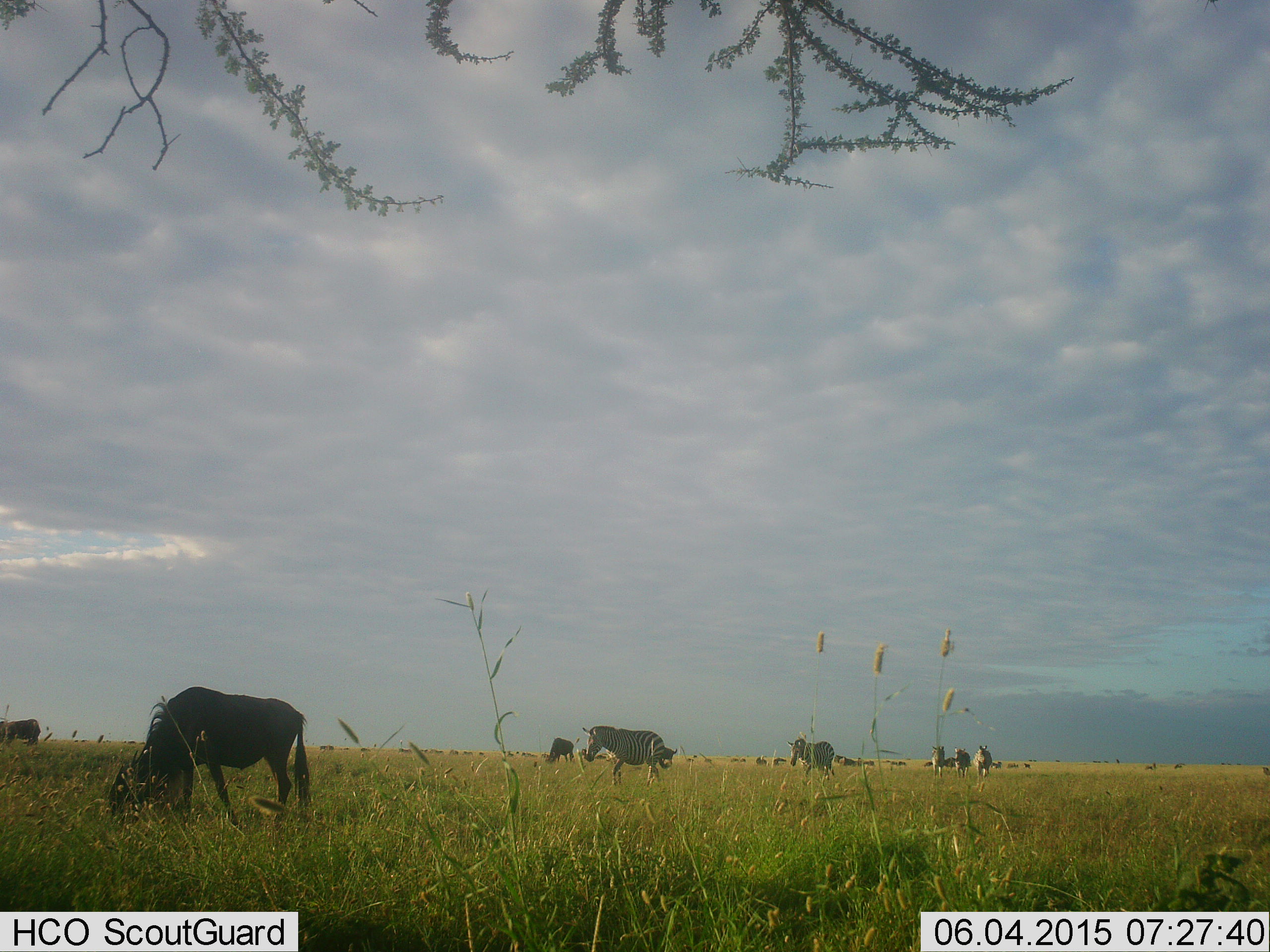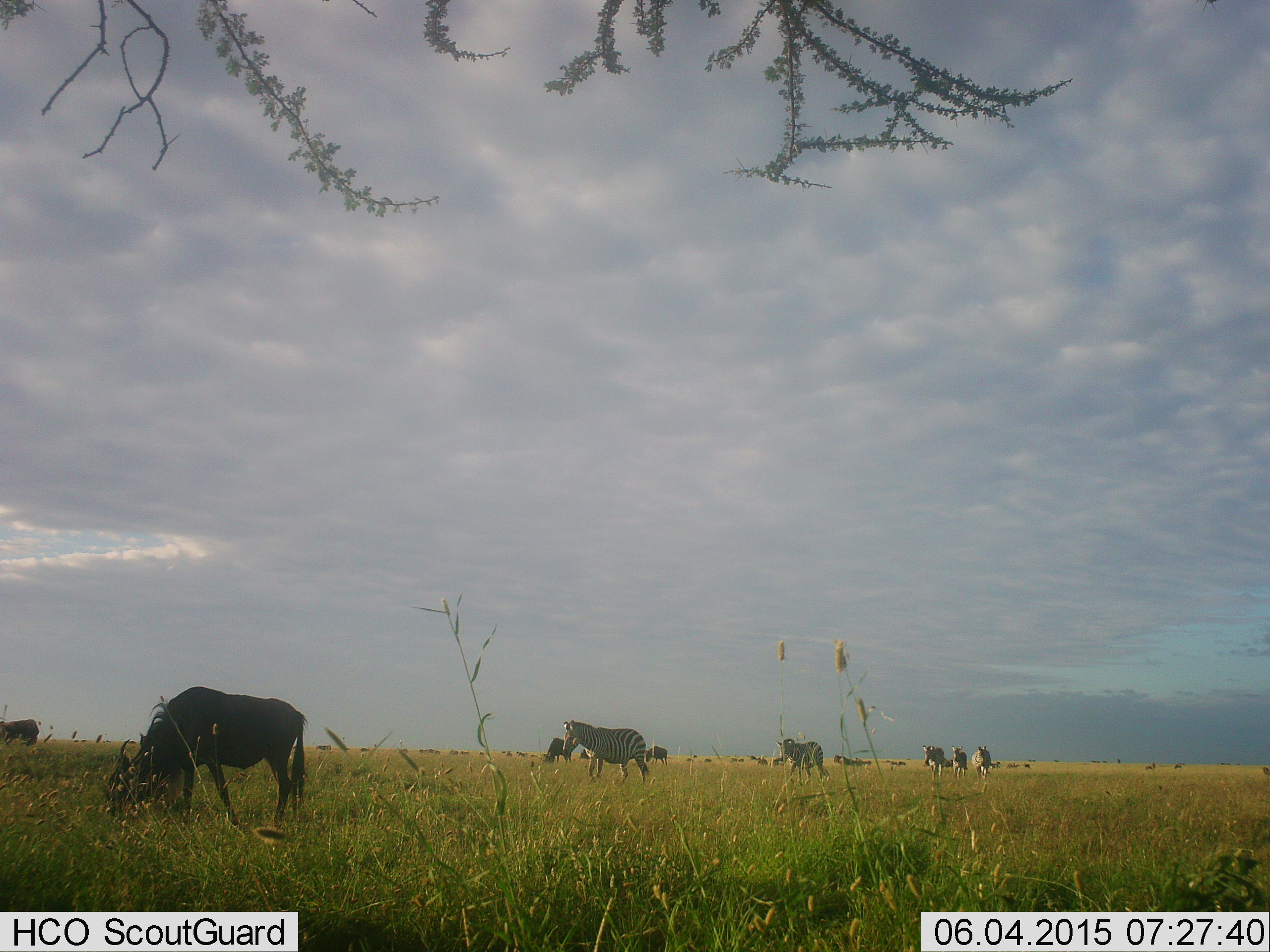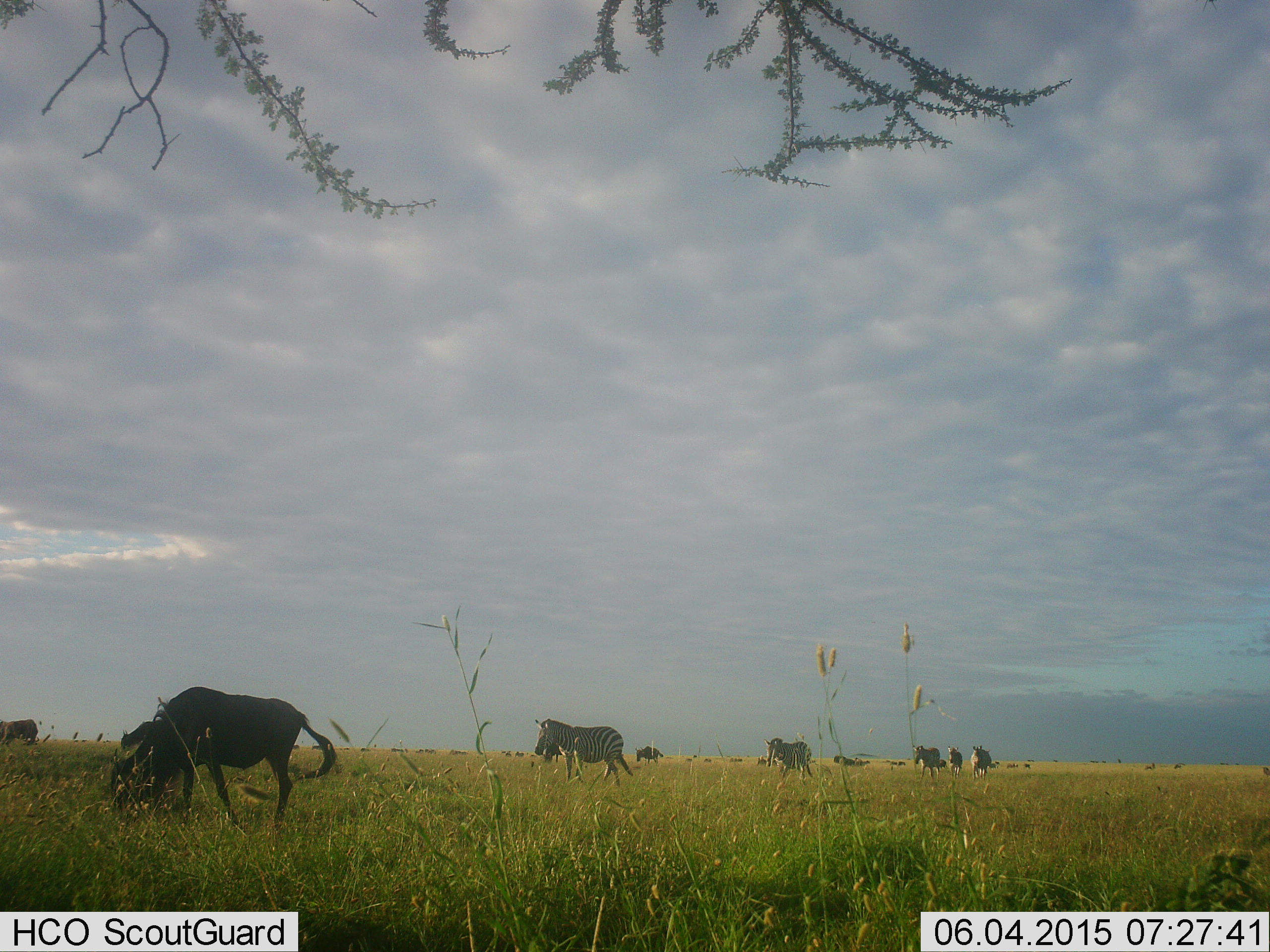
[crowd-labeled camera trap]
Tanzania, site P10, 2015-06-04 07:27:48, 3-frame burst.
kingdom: Animalia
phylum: Chordata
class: Mammalia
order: Artiodactyla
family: Bovidae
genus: Connochaetes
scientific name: Connochaetes taurinus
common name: blue wildebeest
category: wildebeest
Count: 11-50.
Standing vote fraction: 50%.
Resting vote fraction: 10%.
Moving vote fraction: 40%.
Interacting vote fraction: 0%.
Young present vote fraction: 0%.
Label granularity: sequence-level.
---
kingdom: Animalia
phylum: Chordata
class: Mammalia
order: Perissodactyla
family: Equidae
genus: Equus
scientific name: Equus quagga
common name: plains zebra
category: zebra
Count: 5.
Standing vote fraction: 27%.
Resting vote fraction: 0%.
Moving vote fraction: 91%.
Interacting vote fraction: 0%.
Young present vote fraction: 0%.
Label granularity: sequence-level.